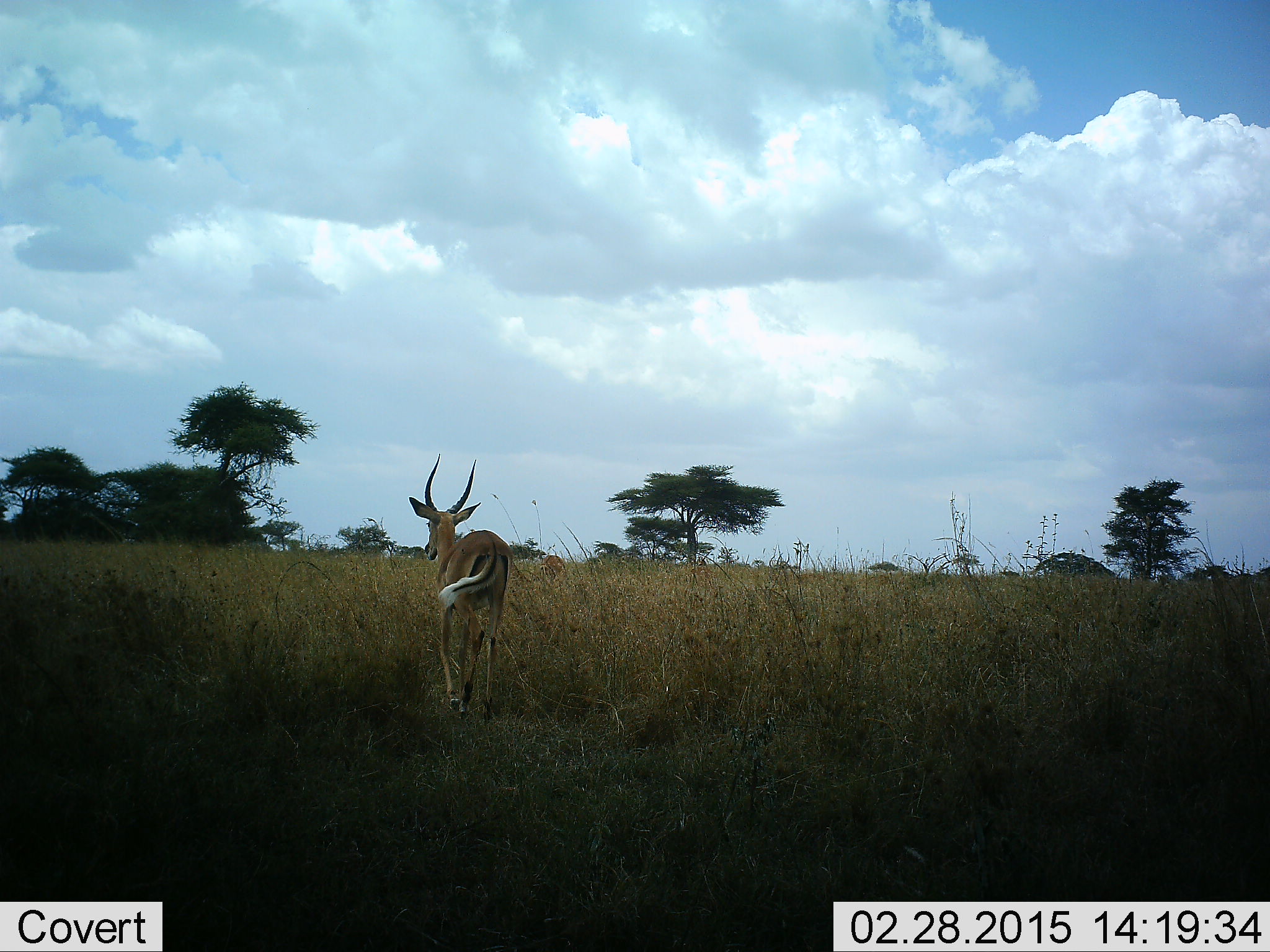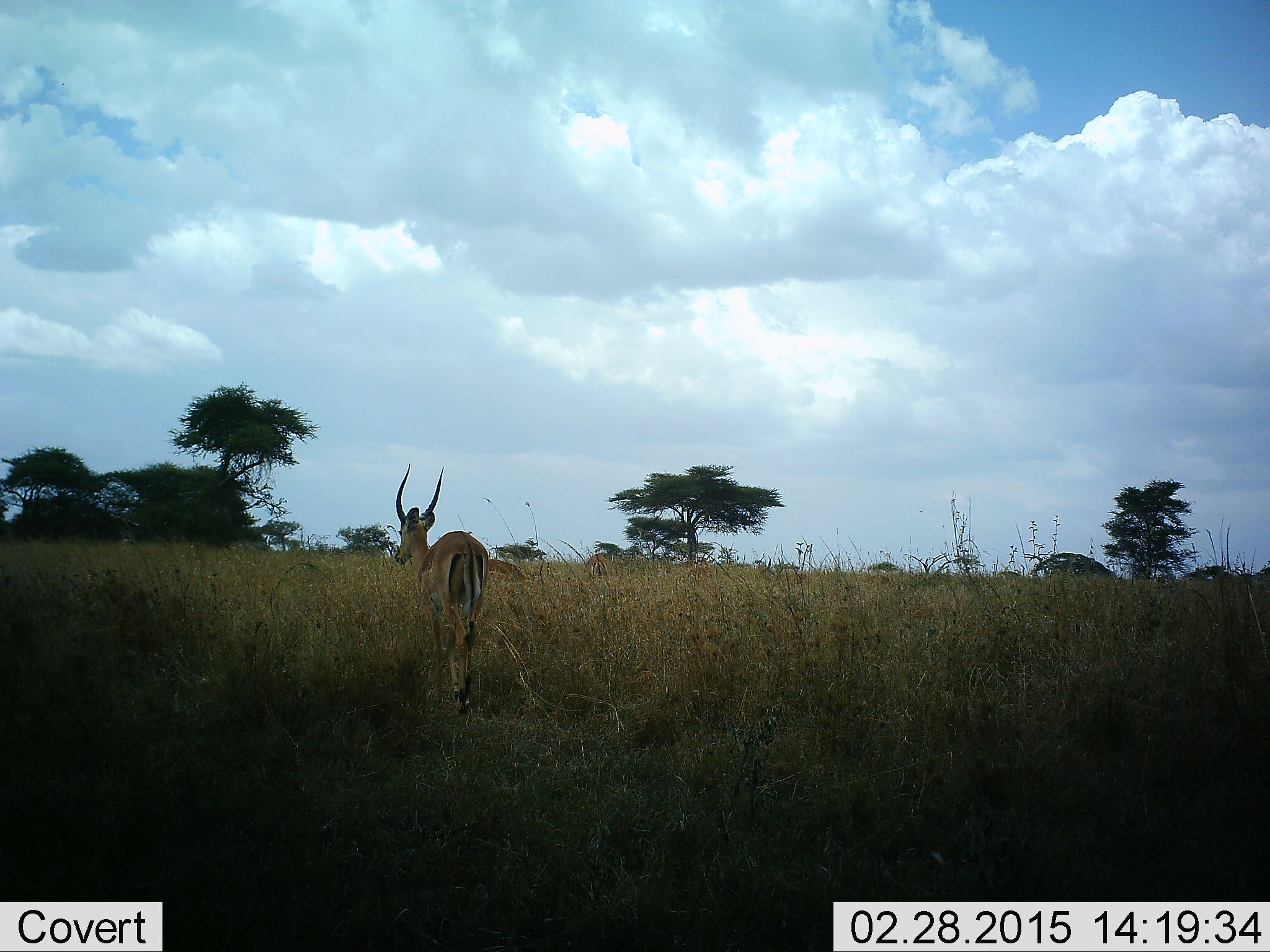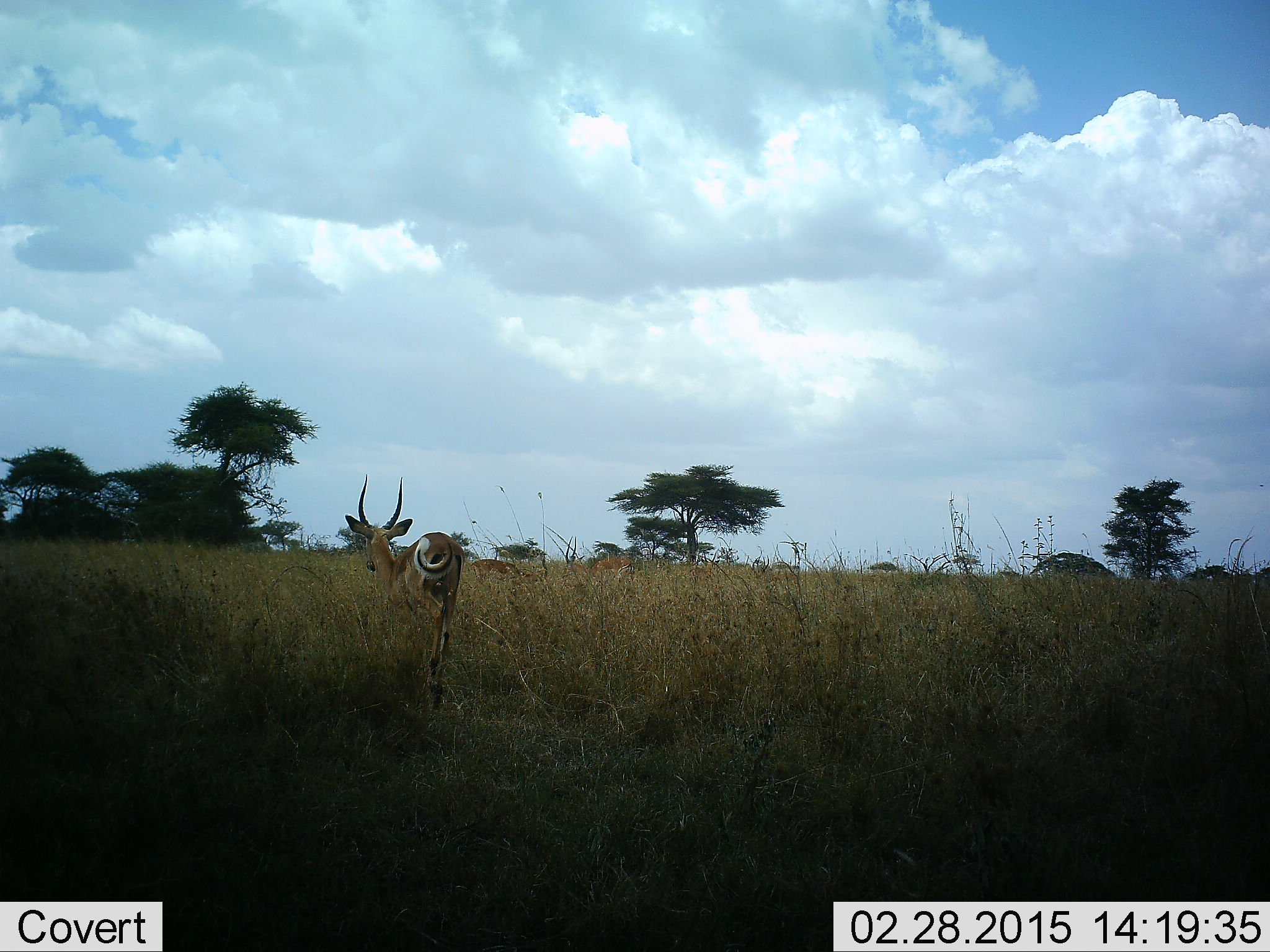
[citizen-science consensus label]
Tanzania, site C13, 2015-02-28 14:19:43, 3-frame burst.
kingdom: Animalia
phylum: Chordata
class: Mammalia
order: Artiodactyla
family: Bovidae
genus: Aepyceros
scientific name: Aepyceros melampus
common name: impala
Impala (Aepyceros melampus), count 1. Behavior (volunteer vote fractions): standing 40%, resting 0%, moving 60%, interacting 0%. Young present (vote fraction): 0%. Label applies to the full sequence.